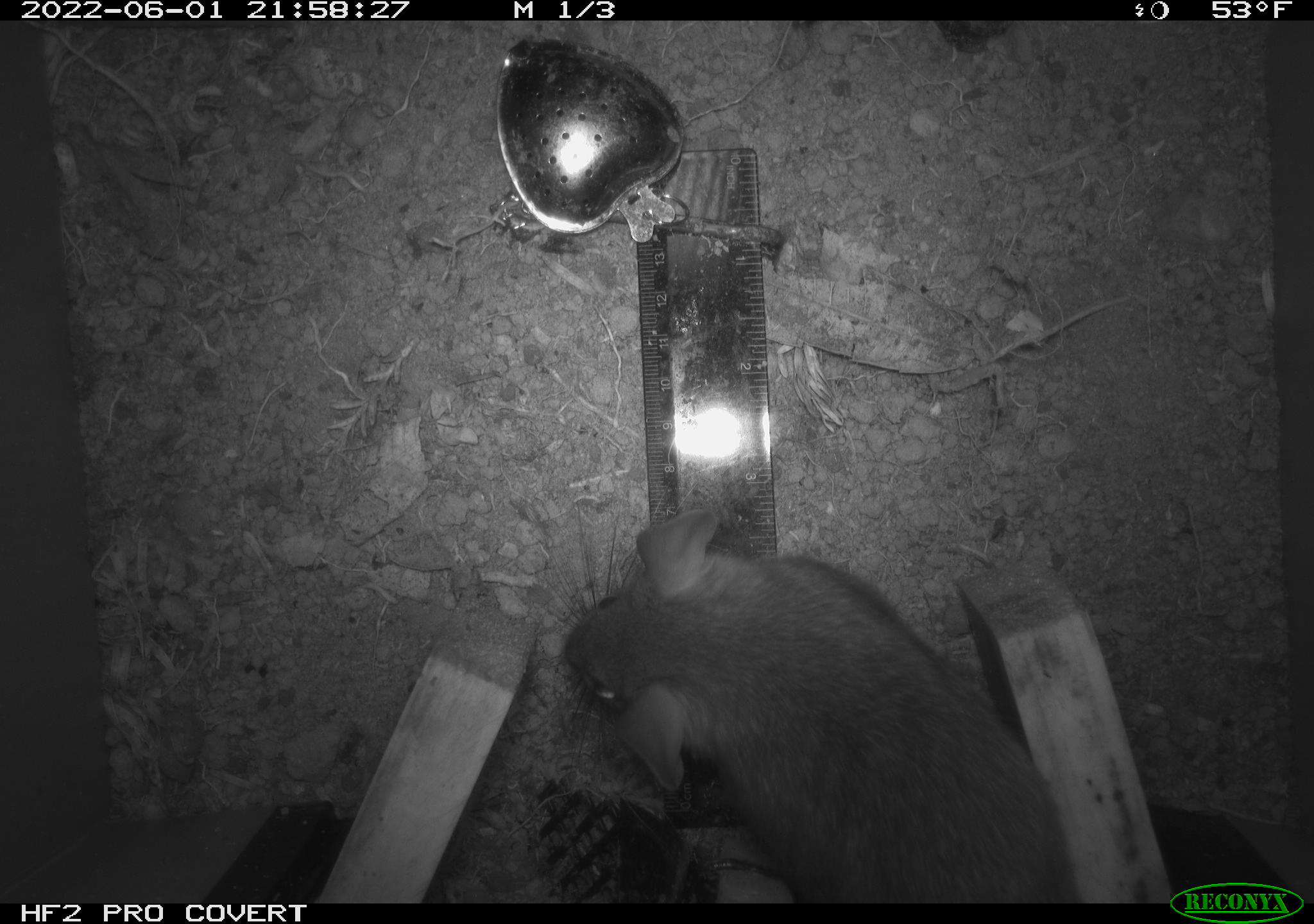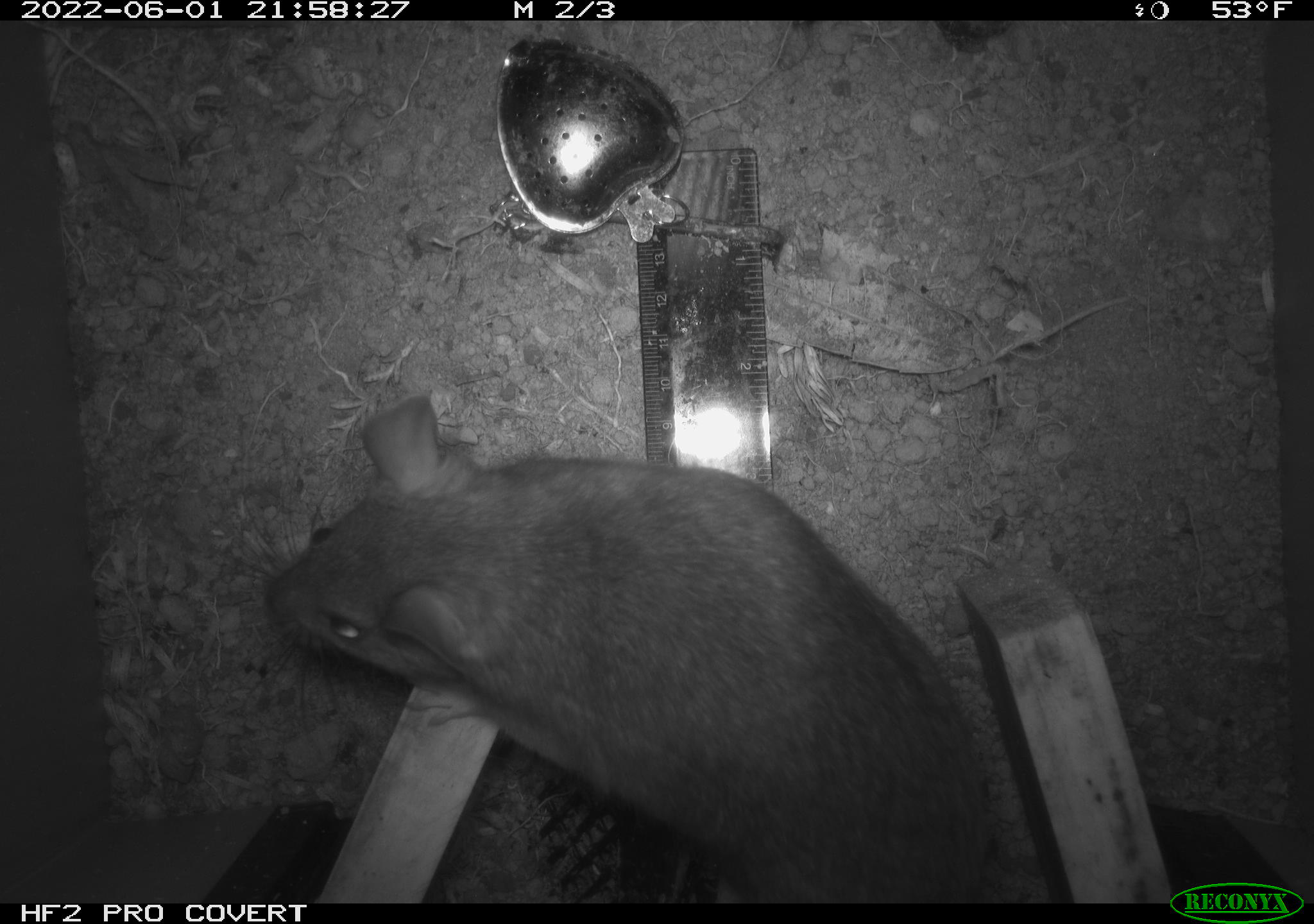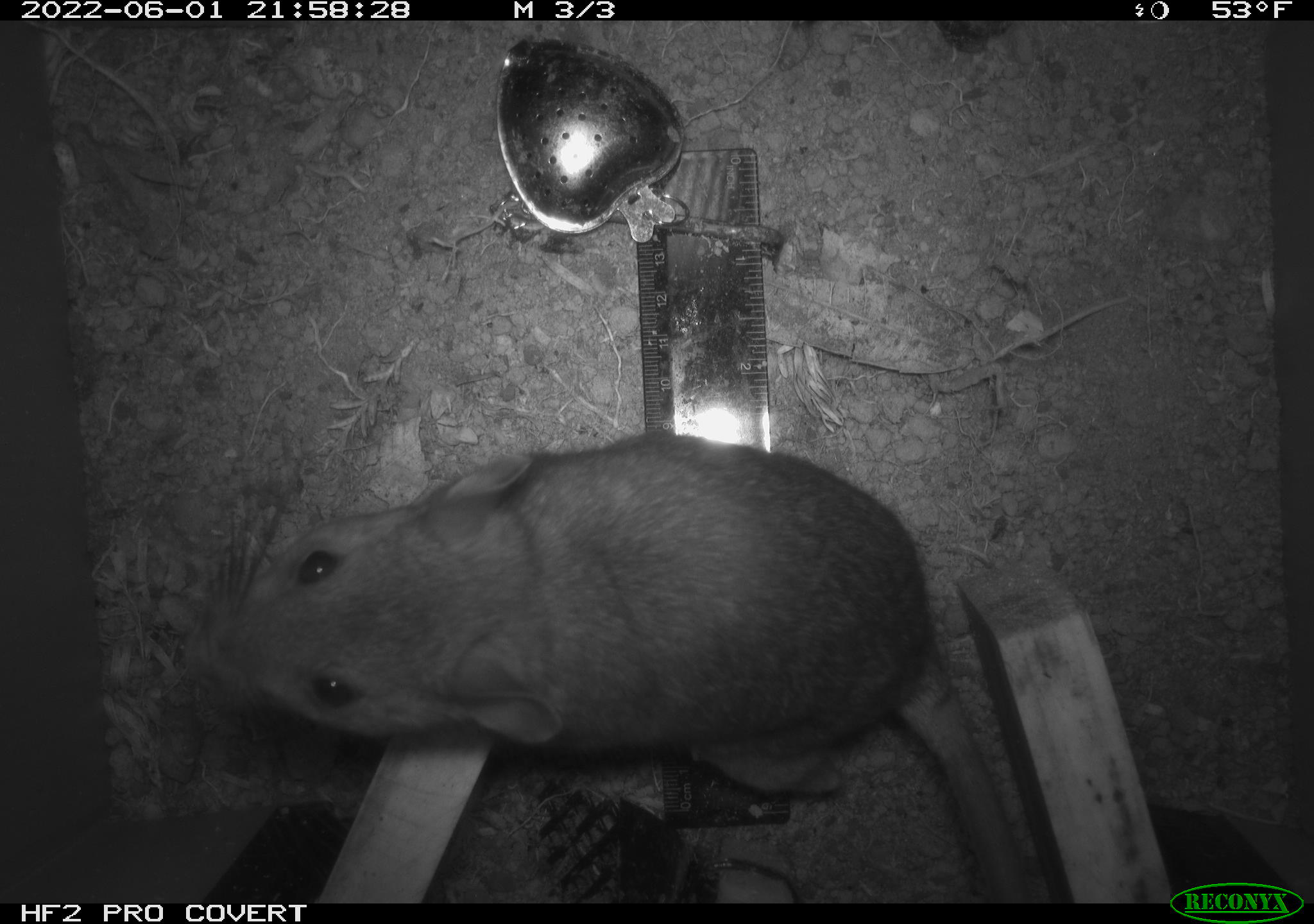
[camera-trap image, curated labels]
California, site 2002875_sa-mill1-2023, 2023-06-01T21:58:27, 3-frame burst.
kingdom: Animalia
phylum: Chordata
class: Mammalia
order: Rodentia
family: Cricetidae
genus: Neotoma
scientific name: Neotoma fuscipes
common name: dusky-footed woodrat